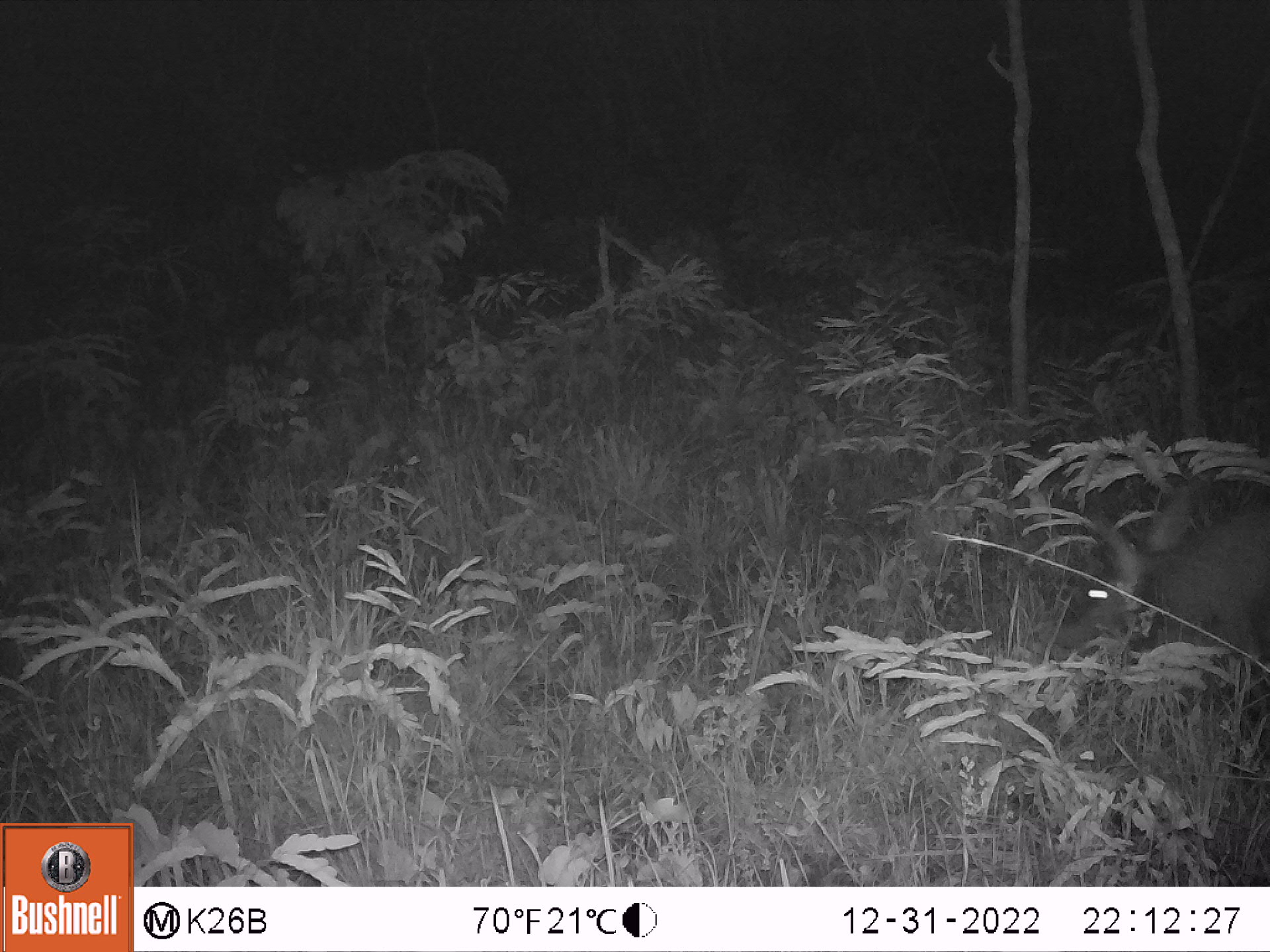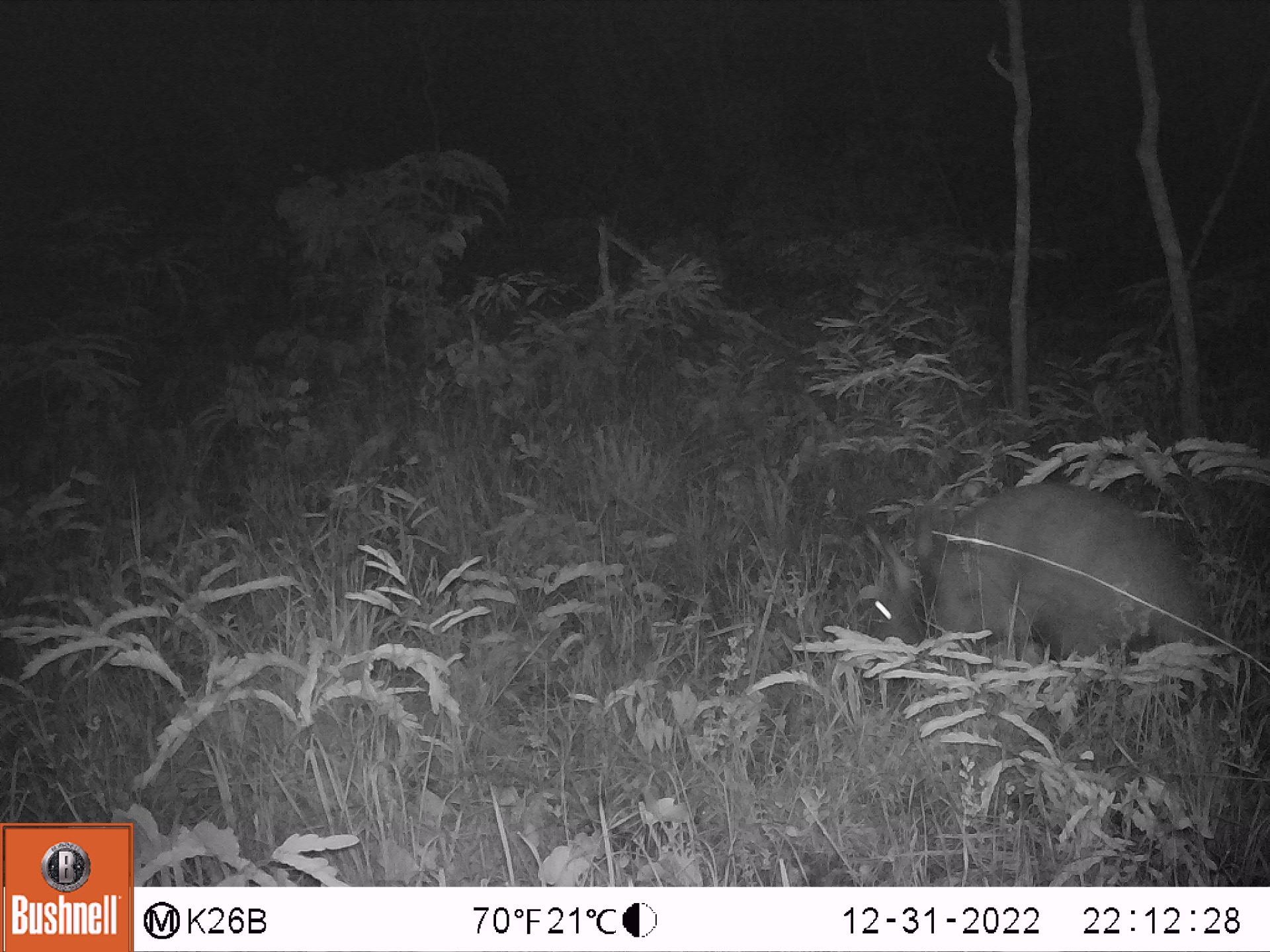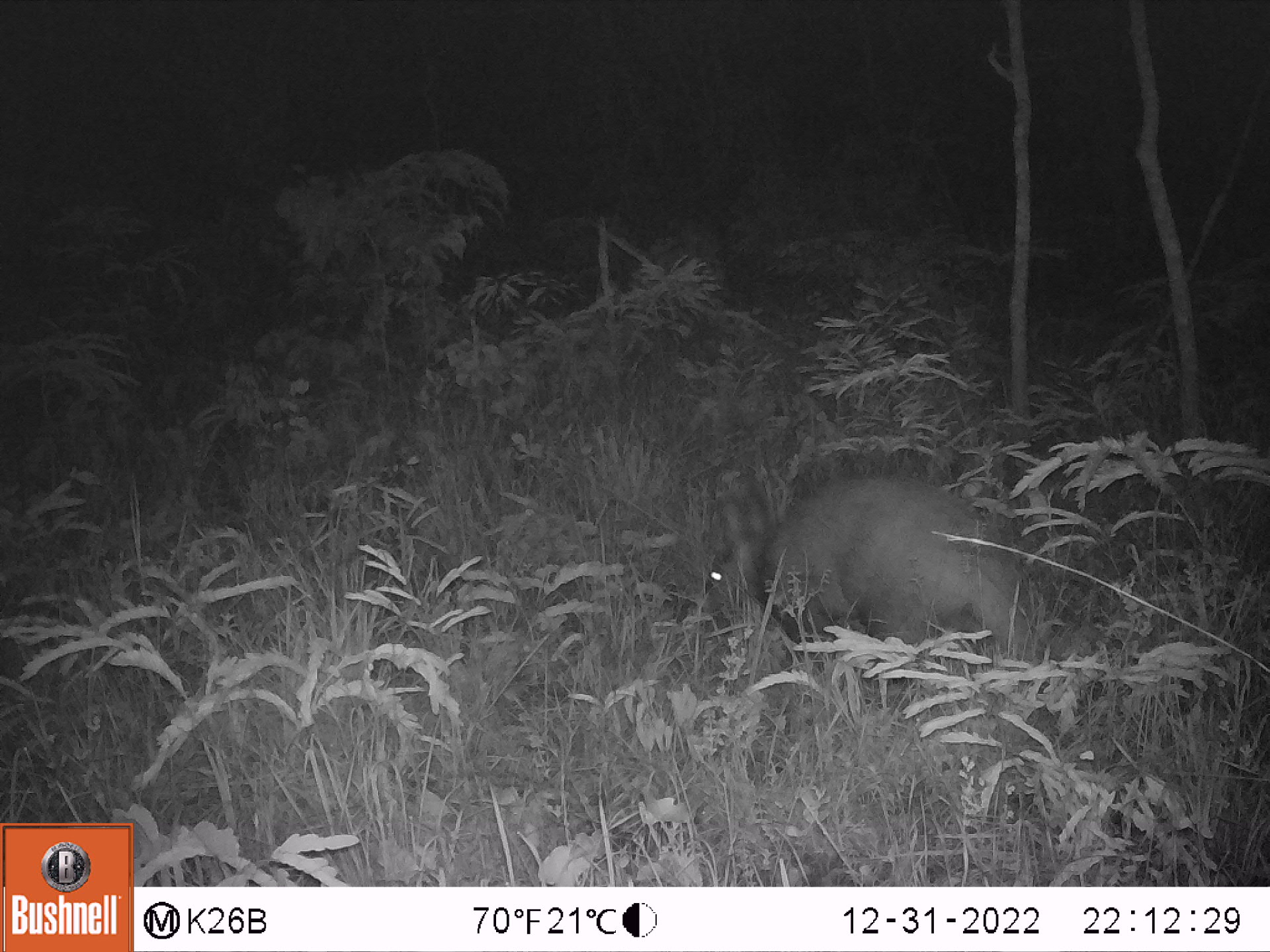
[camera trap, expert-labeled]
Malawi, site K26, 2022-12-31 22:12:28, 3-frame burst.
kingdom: Animalia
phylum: Chordata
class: Mammalia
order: Tubulidentata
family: Orycteropodidae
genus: Orycteropus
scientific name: Orycteropus afer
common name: aardvark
Aardvark (Orycteropus afer), count 1.